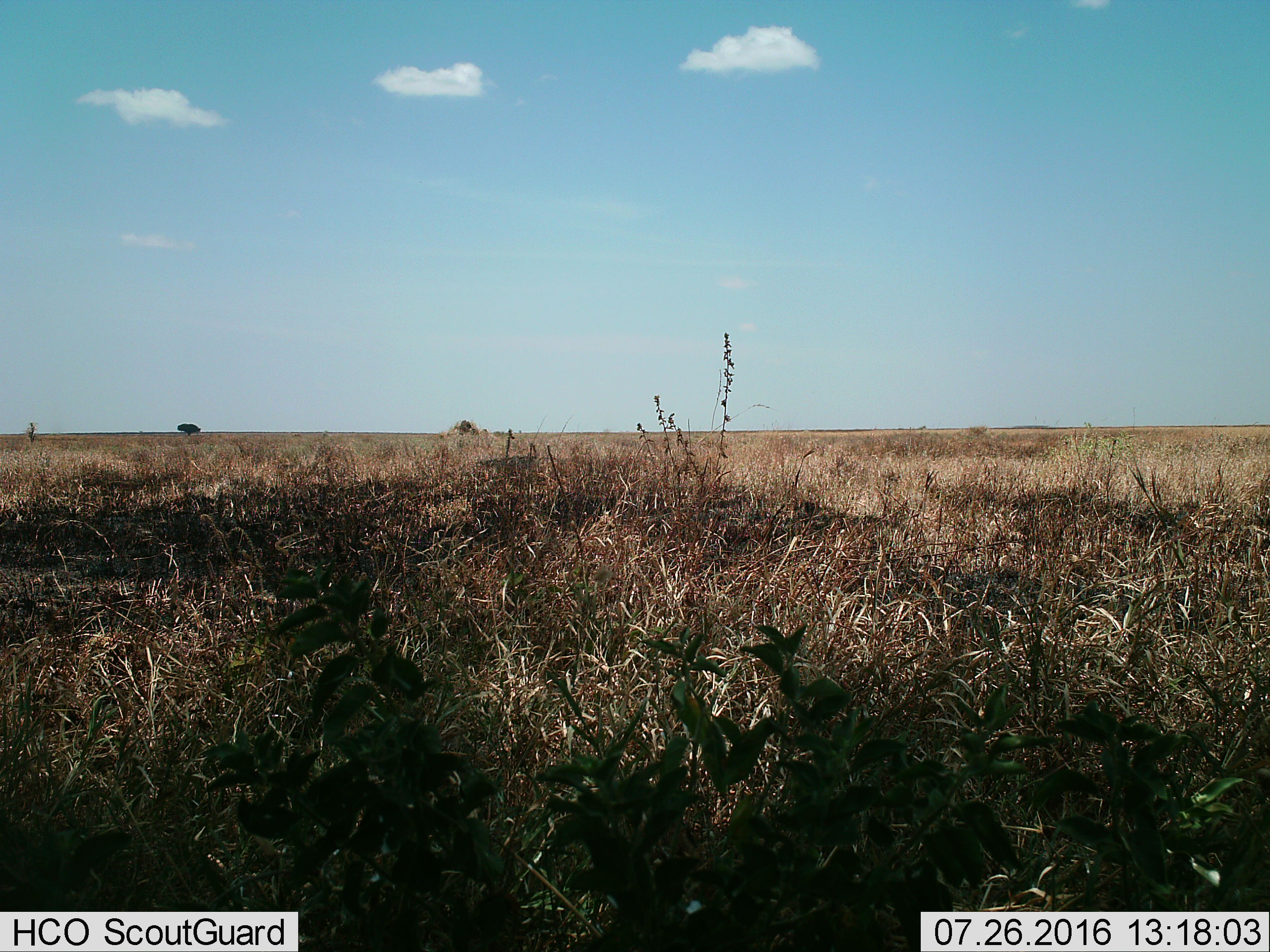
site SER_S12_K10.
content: unidentified animal